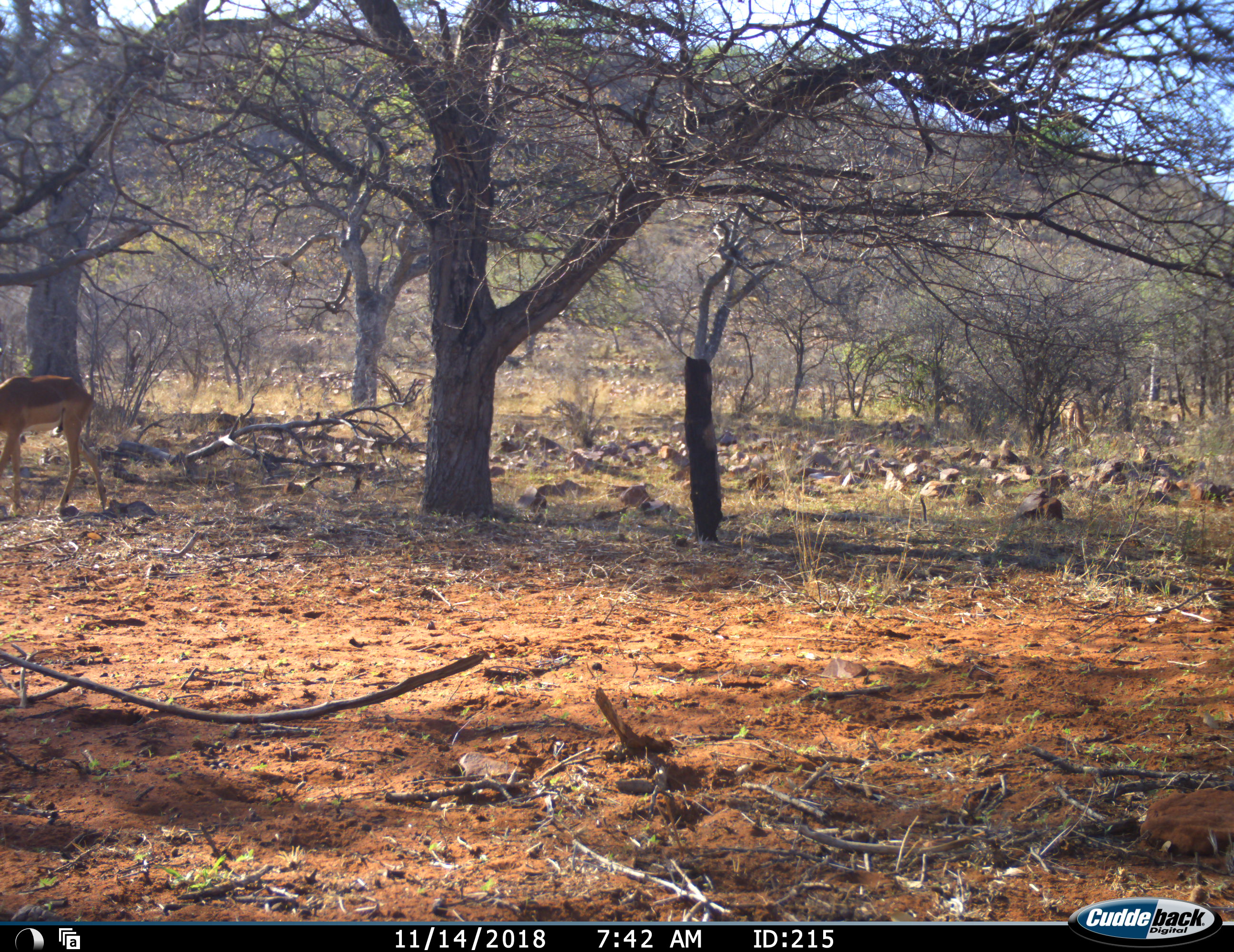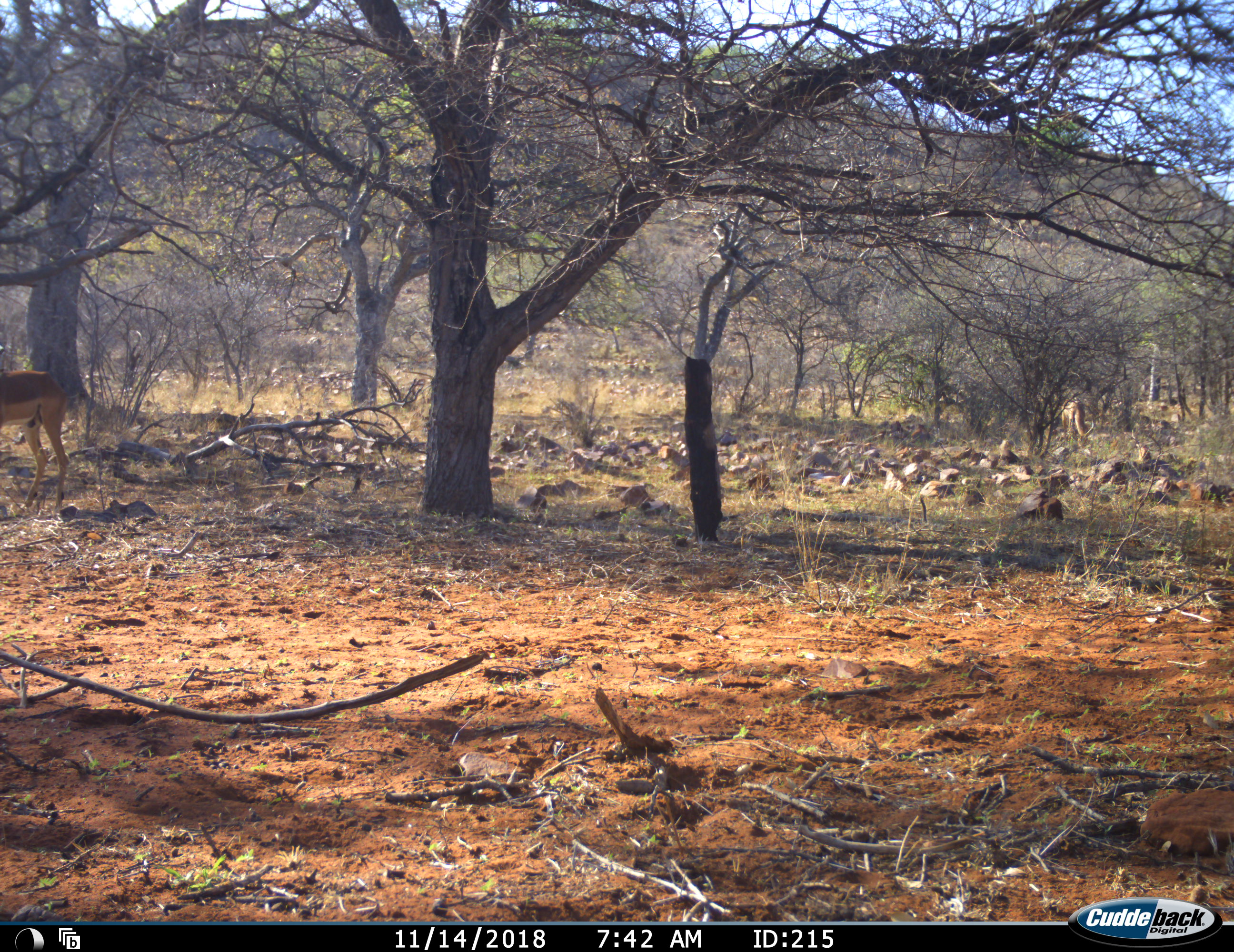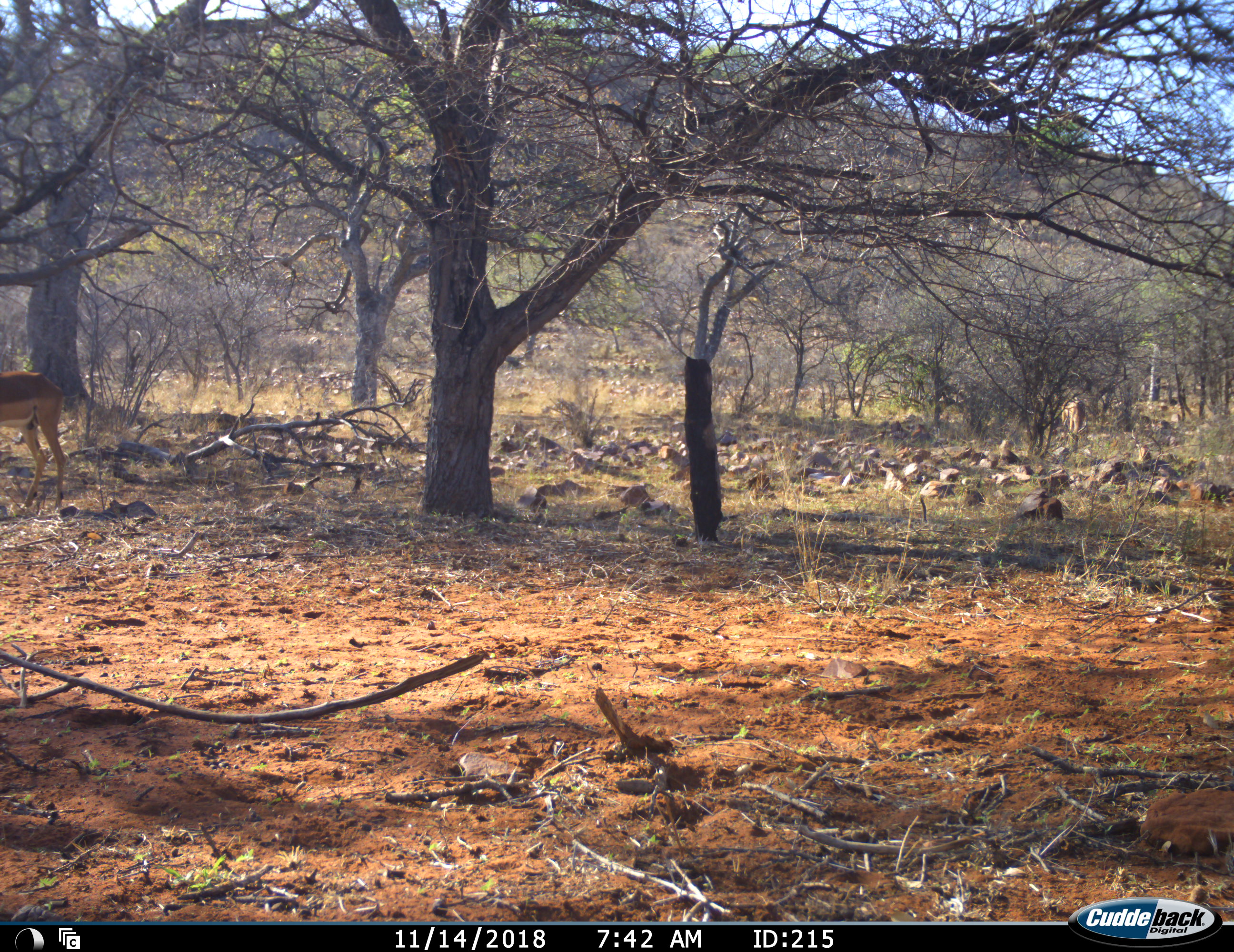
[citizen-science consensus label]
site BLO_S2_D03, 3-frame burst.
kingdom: Animalia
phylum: Chordata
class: Mammalia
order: Artiodactyla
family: Bovidae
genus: Aepyceros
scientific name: Aepyceros melampus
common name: impala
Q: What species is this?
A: Impala (Aepyceros melampus).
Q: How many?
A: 2.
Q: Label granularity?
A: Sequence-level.